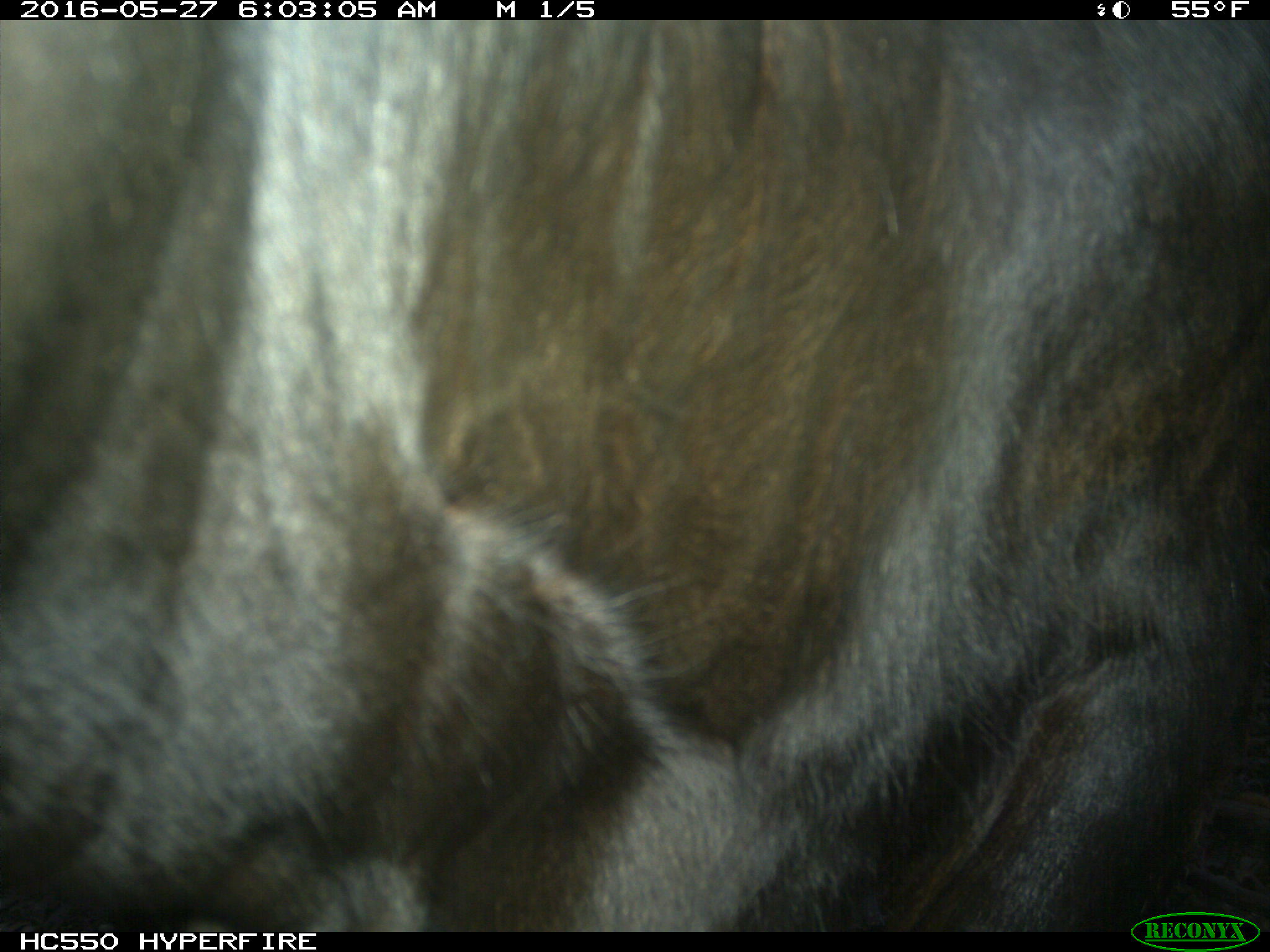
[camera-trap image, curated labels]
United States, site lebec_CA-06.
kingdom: Animalia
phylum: Chordata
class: Mammalia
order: Artiodactyla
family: Bovidae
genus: Bos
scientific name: Bos taurus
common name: domestic cow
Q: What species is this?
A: Bos taurus (domestic cow).